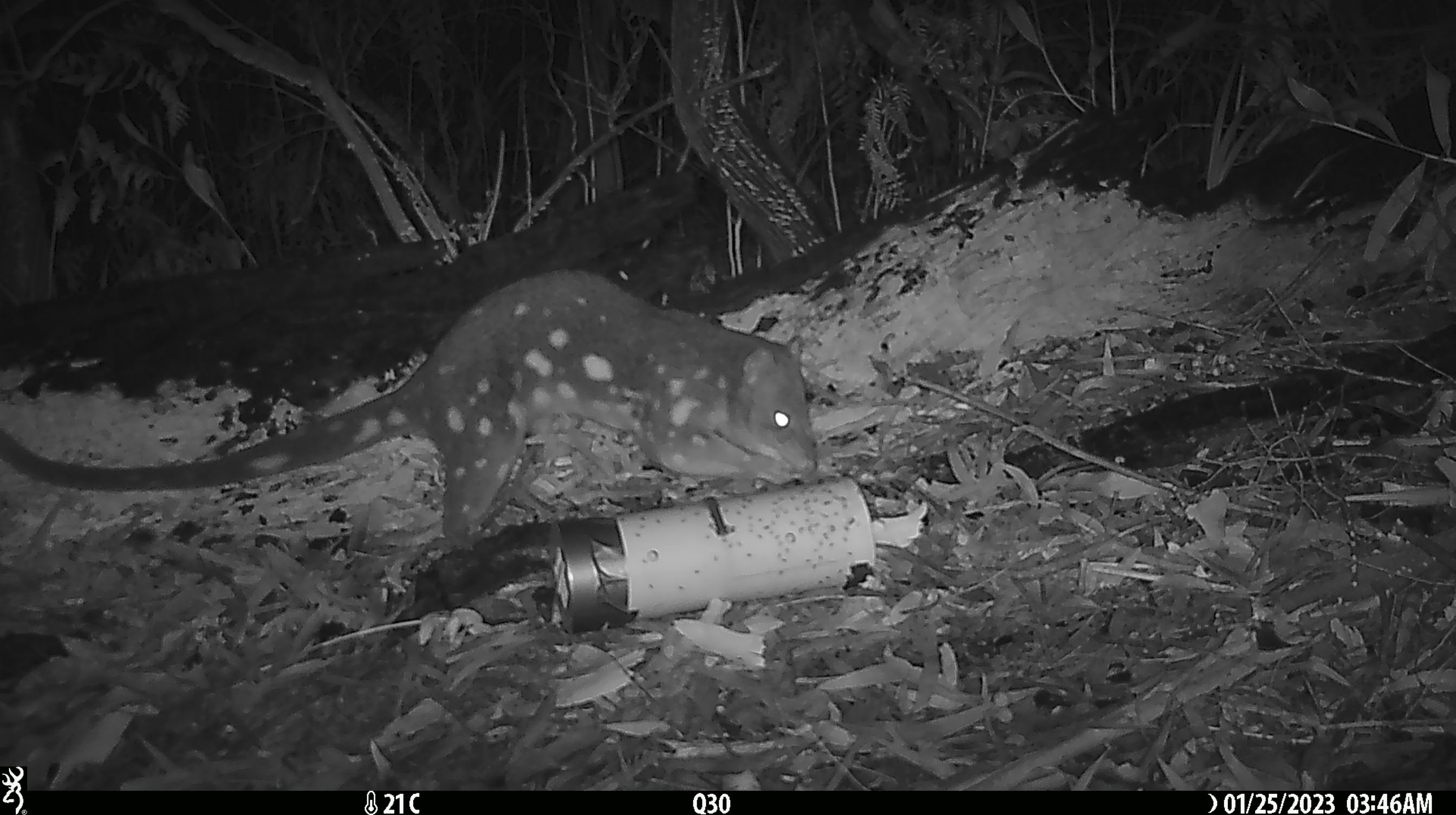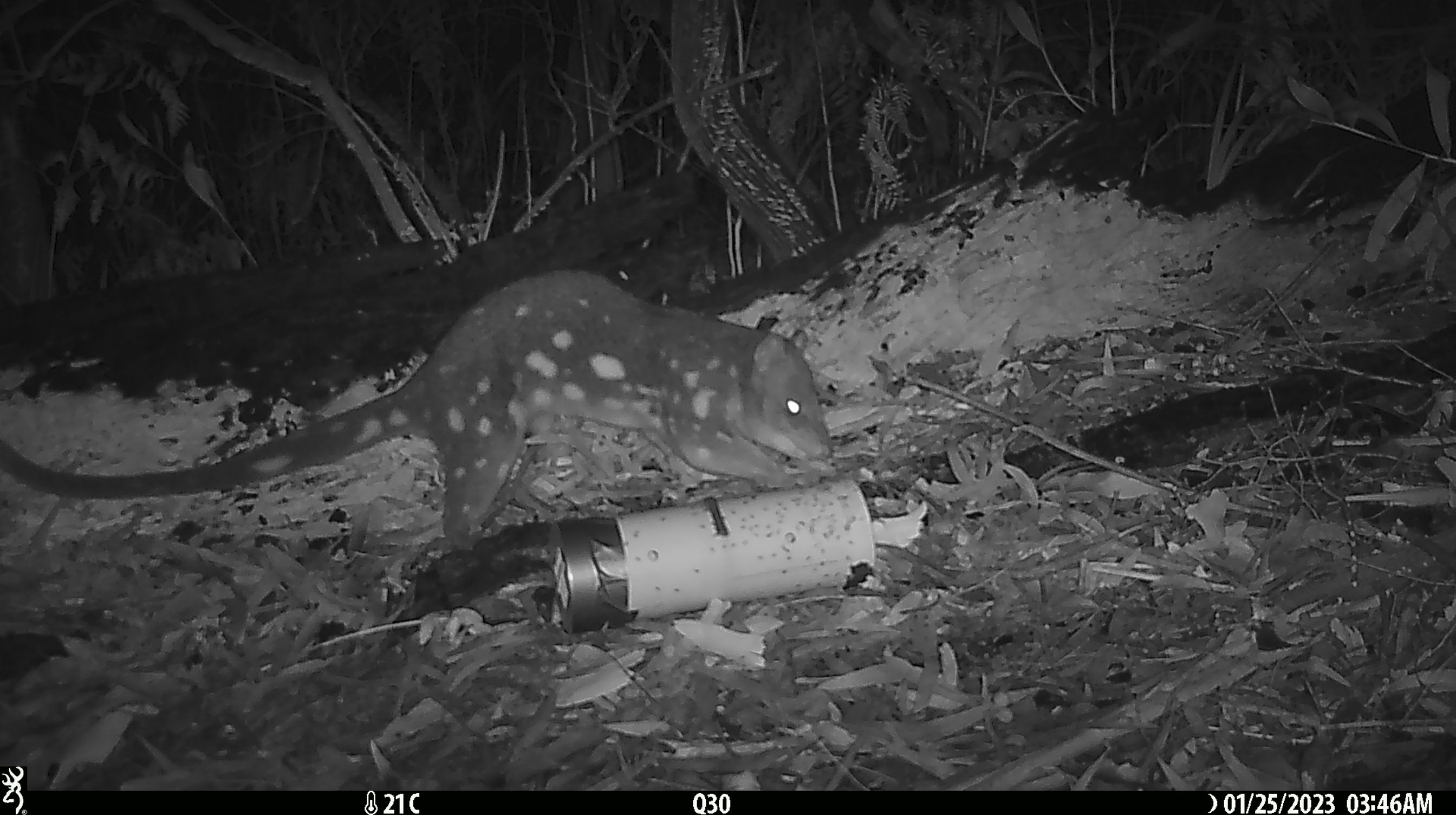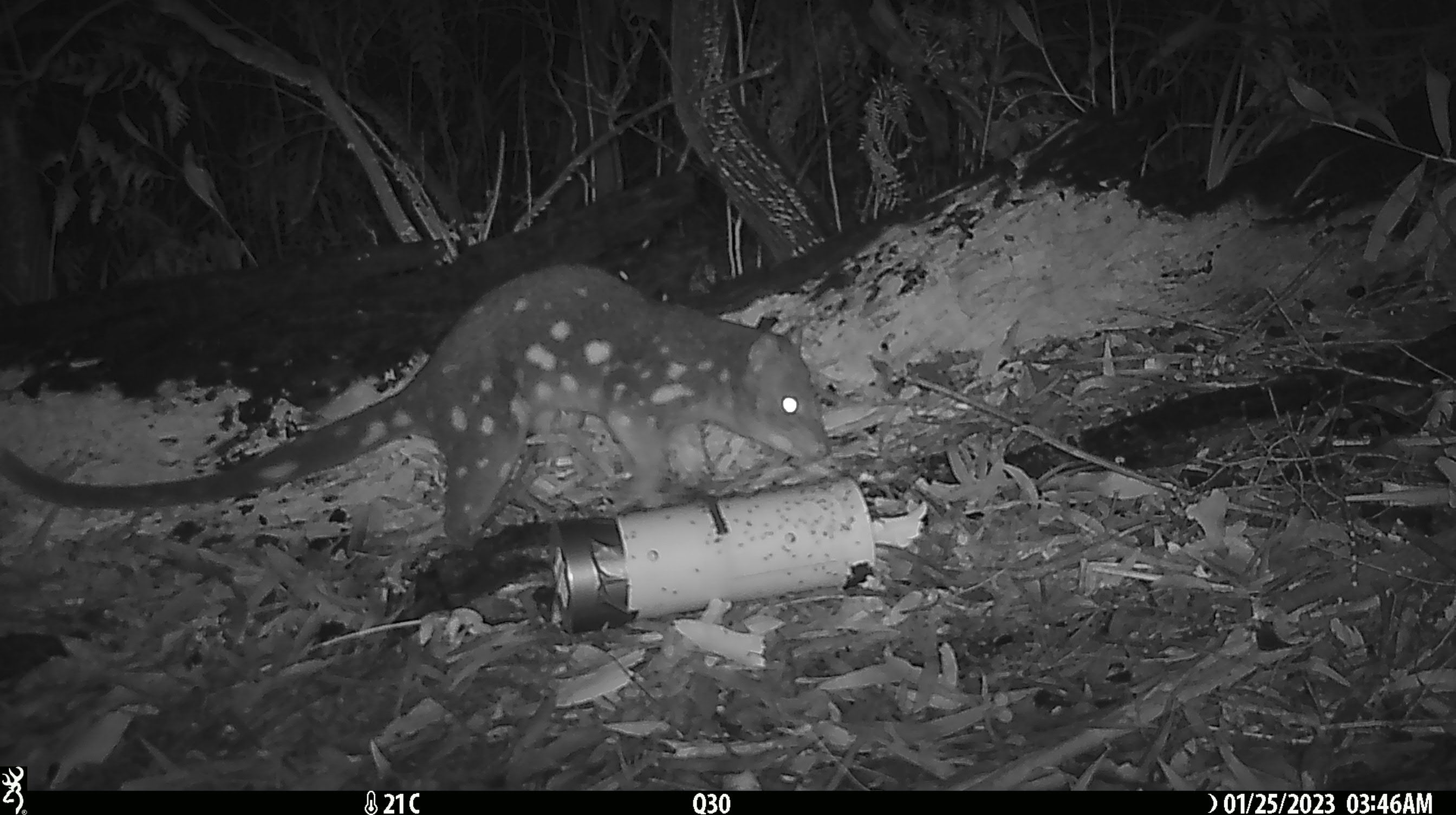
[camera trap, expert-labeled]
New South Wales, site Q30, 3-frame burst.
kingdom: Animalia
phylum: Chordata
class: Mammalia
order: Dasyuromorphia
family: Dasyuridae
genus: Dasyurus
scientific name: Dasyurus maculatus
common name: spotted-tailed quoll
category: quoll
Quoll (spotted-tailed quoll) (Dasyurus maculatus).